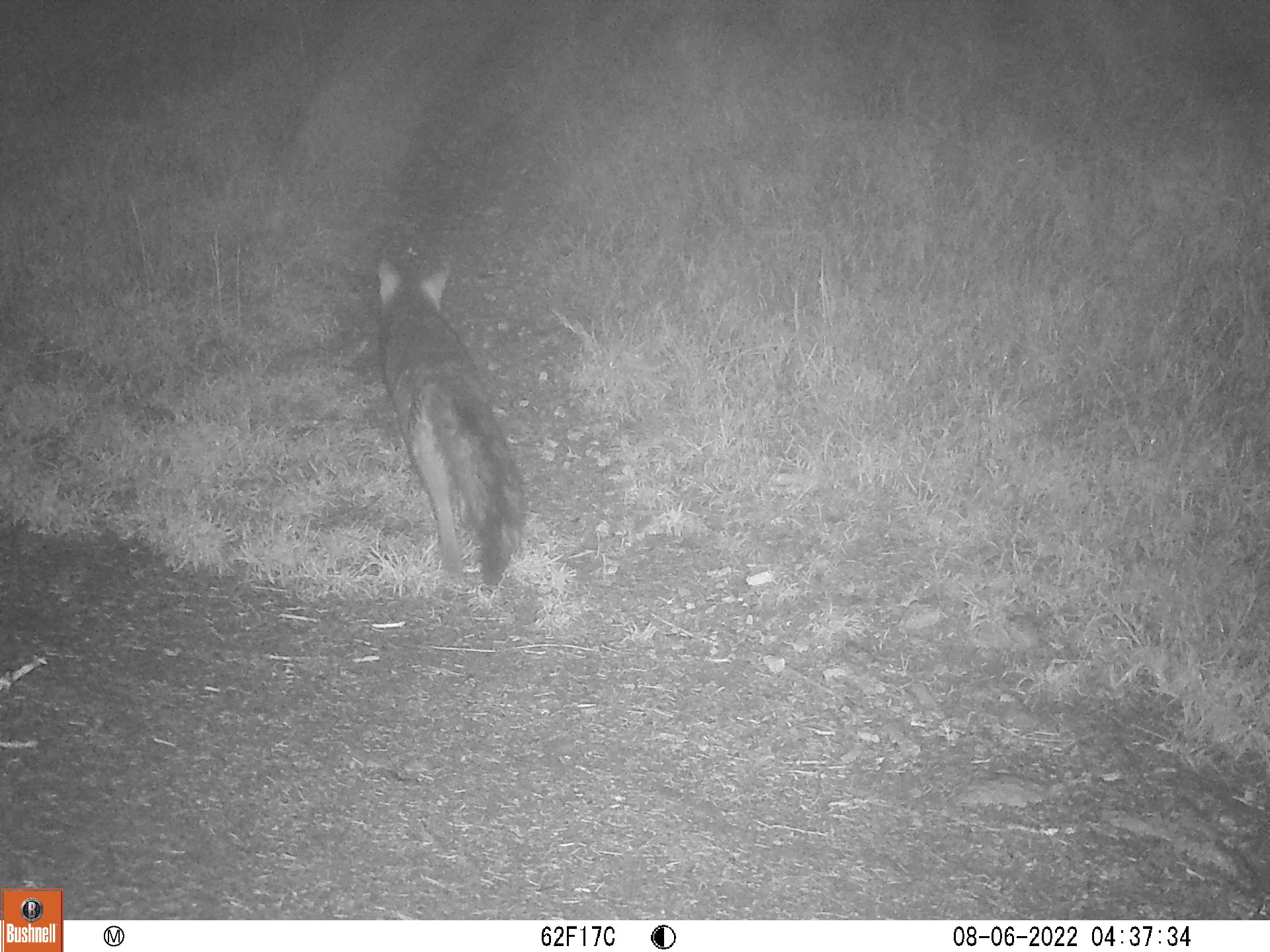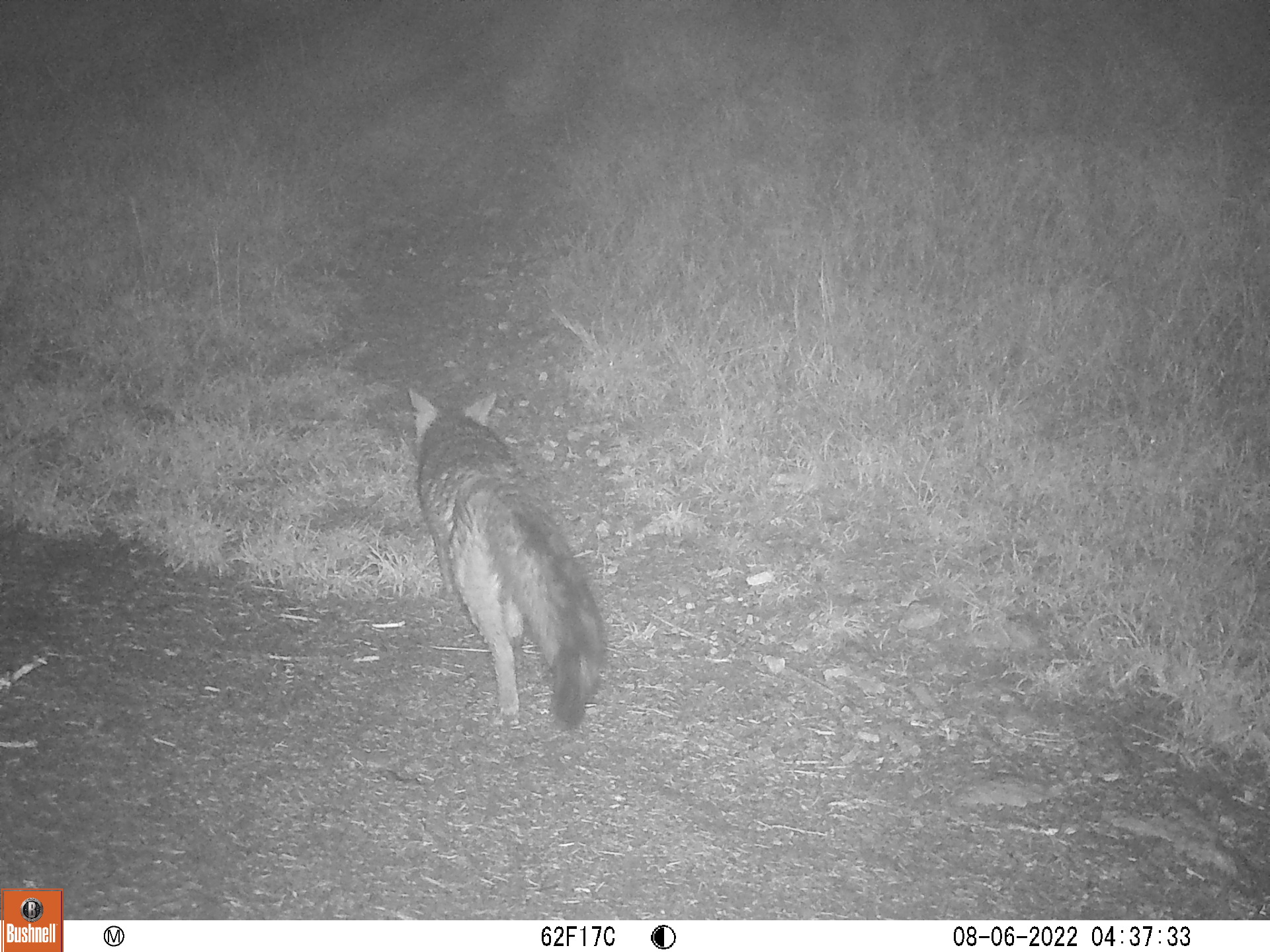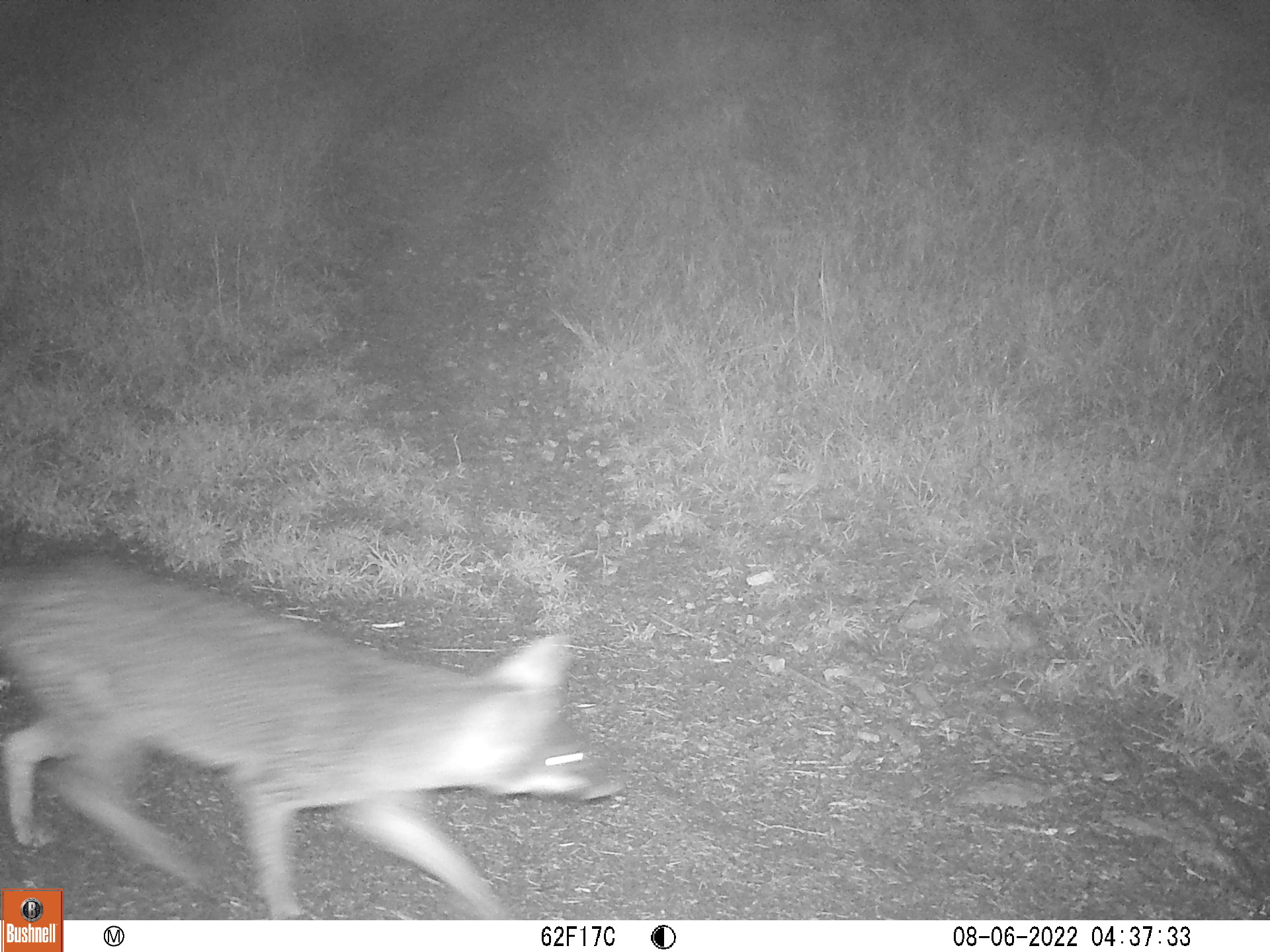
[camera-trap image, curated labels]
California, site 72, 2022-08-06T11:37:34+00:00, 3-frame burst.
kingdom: Animalia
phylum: Chordata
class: Mammalia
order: Carnivora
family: Canidae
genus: Urocyon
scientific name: Urocyon cinereoargenteus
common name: gray fox